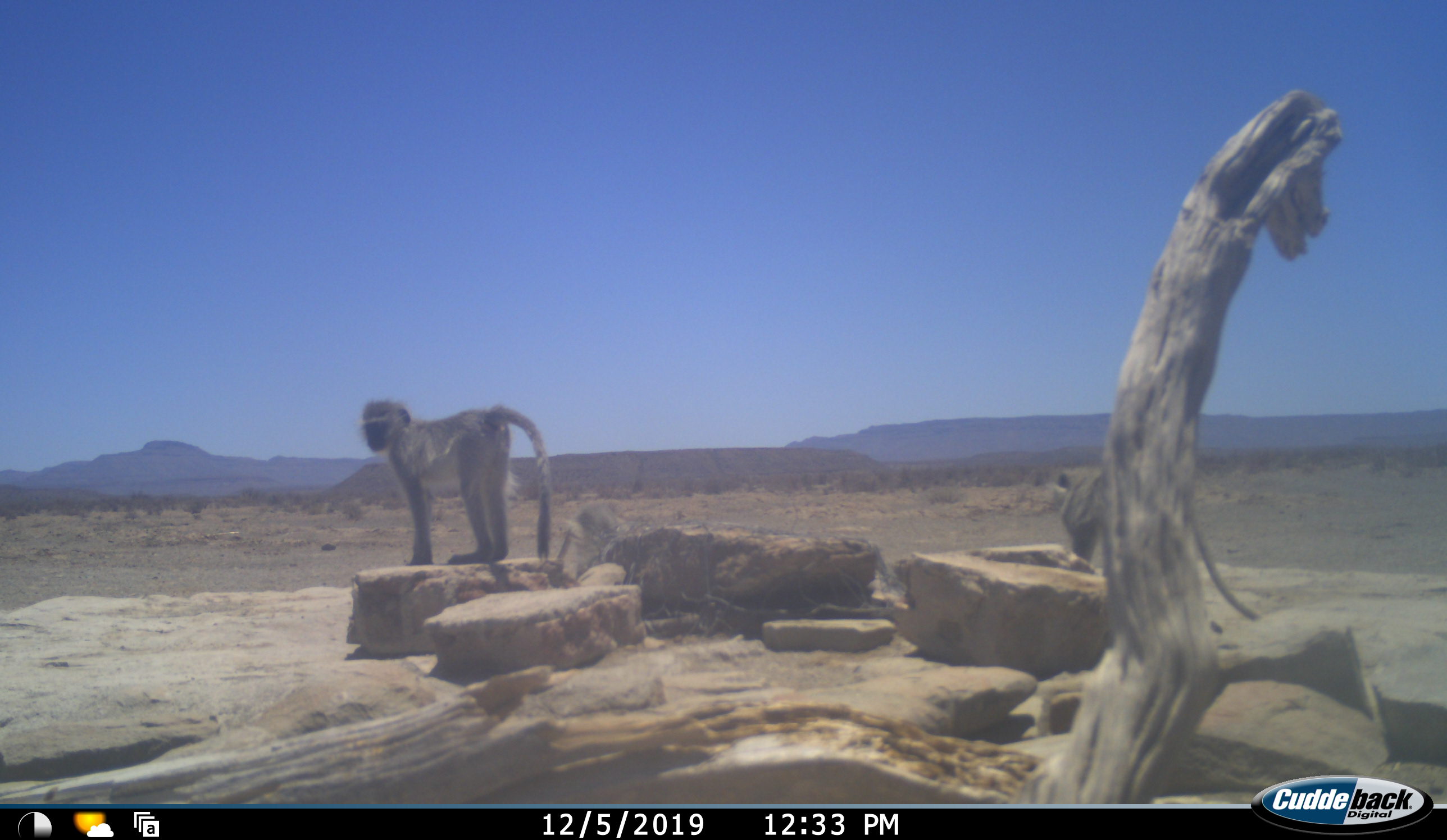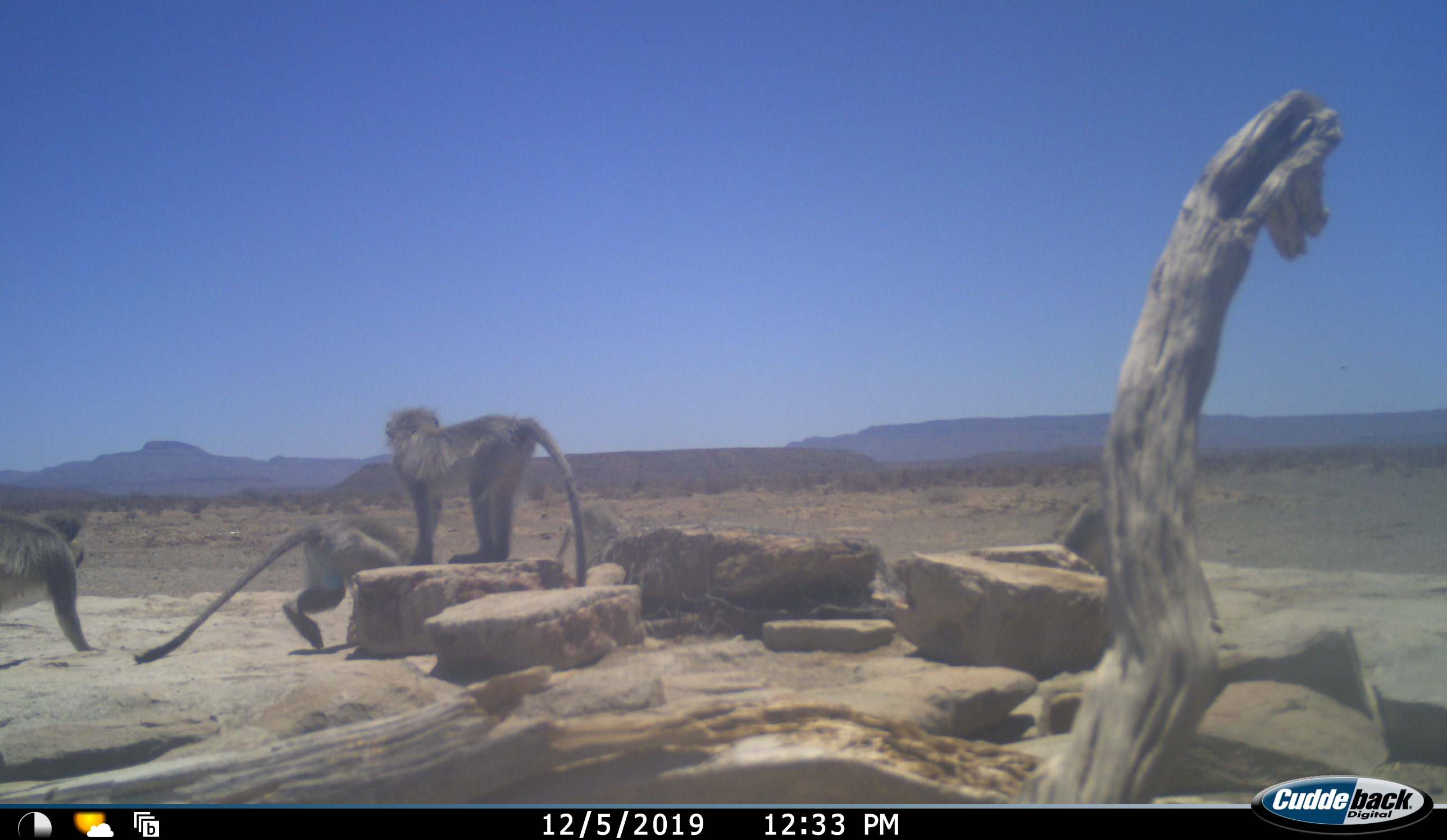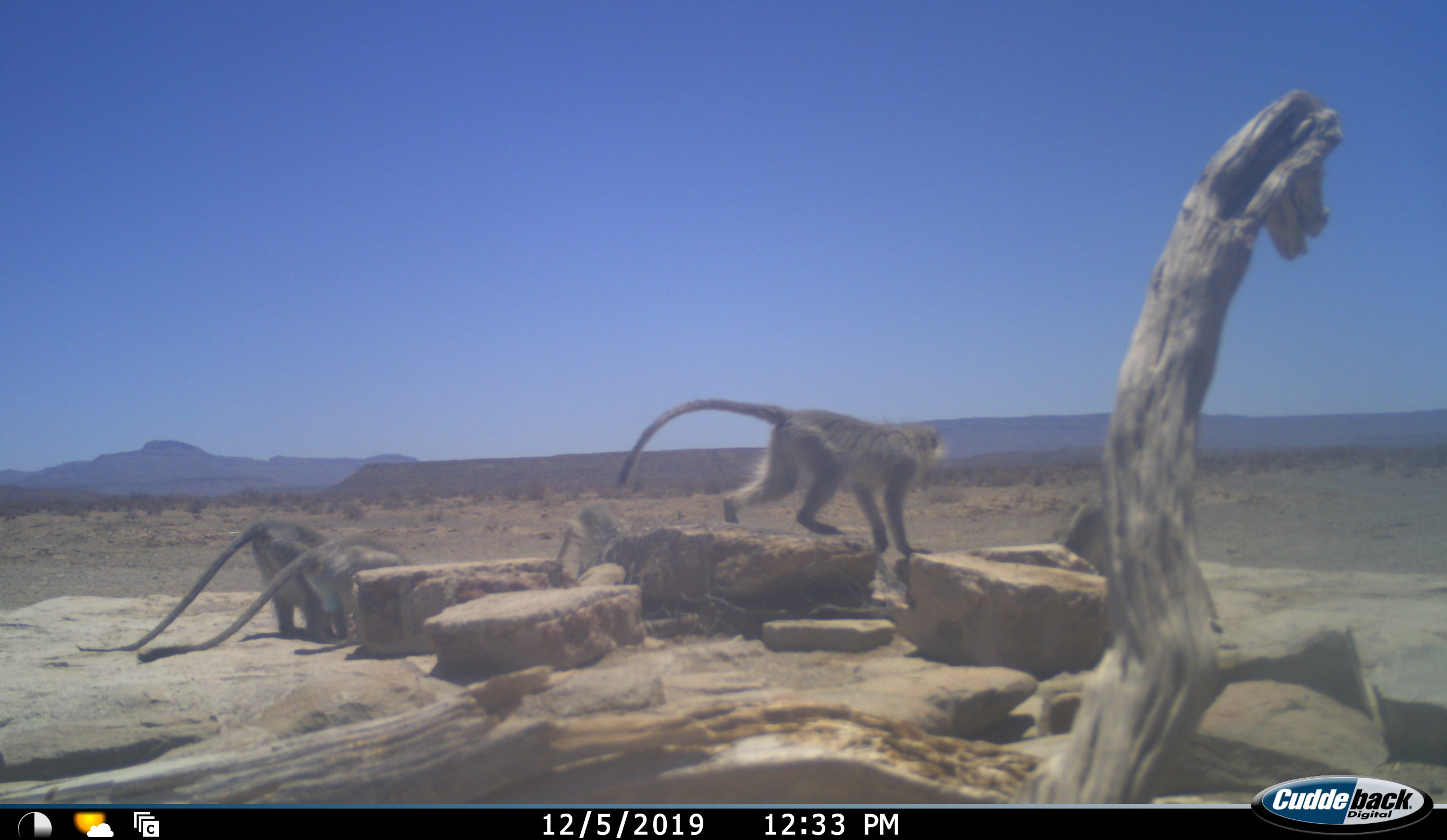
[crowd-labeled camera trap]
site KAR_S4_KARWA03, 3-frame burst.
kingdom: Animalia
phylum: Chordata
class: Mammalia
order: Primates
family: Cercopithecidae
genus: Chlorocebus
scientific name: Chlorocebus pygerythrus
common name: vervet monkey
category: monkeyvervet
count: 5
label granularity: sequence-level